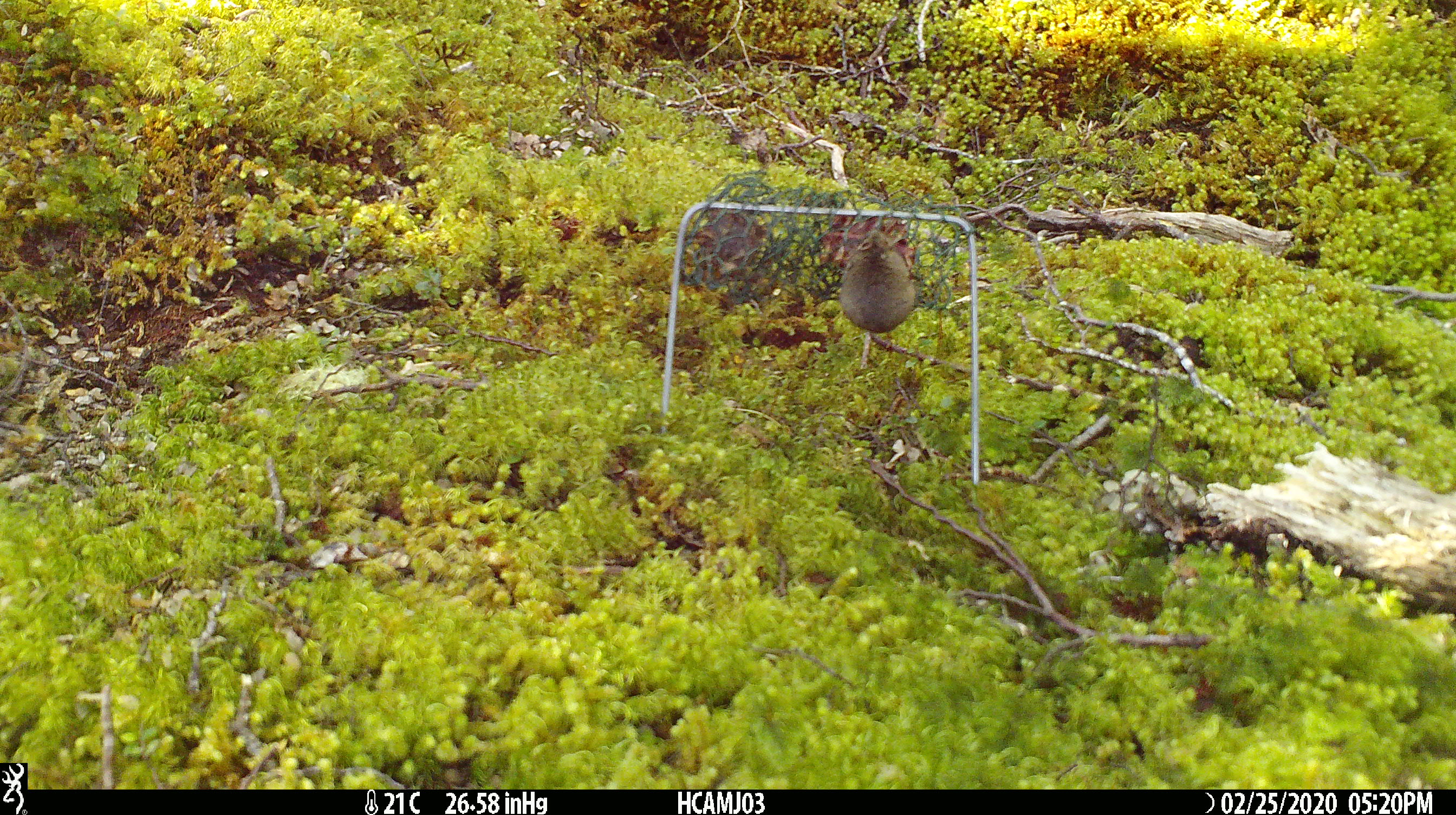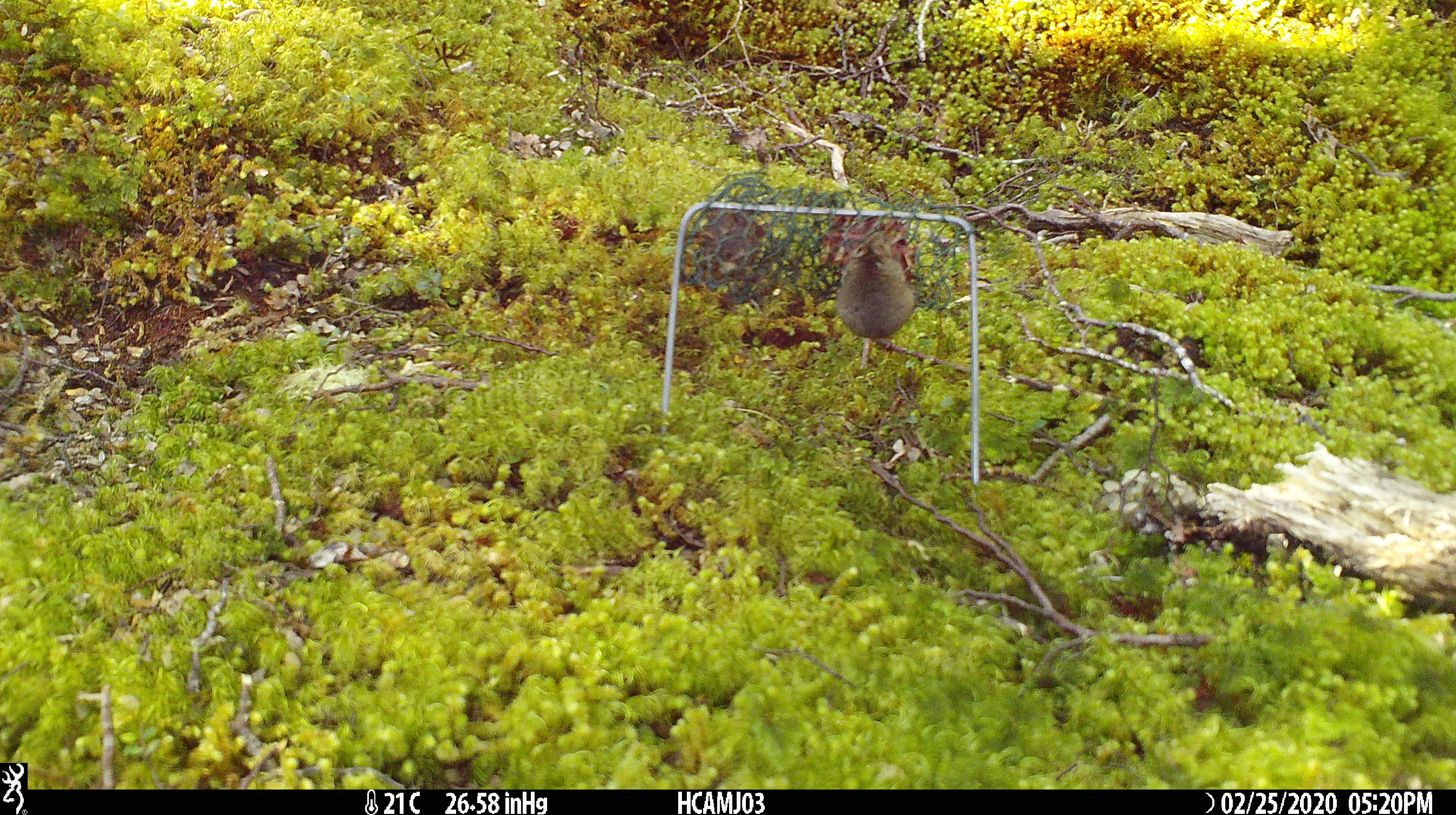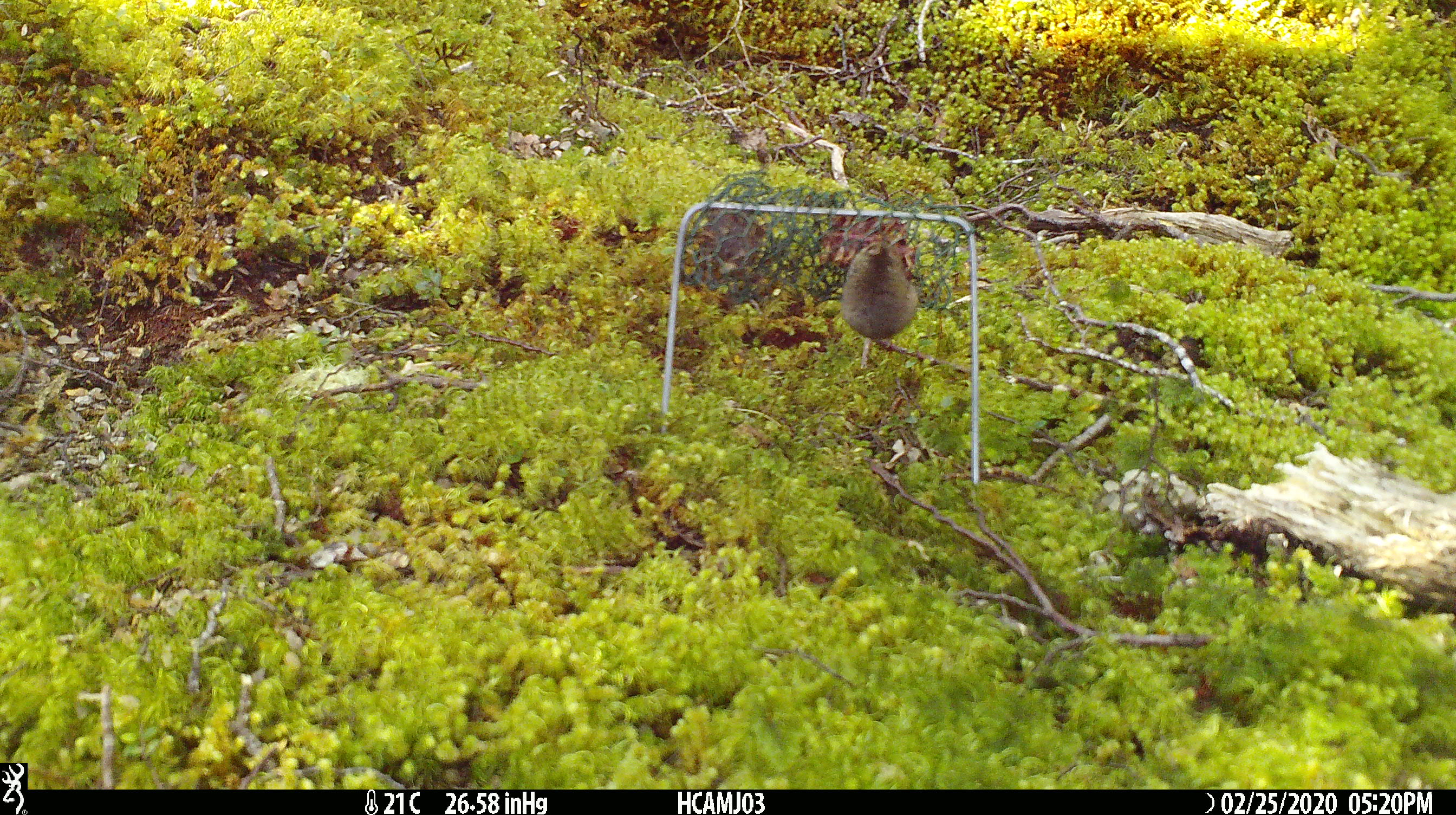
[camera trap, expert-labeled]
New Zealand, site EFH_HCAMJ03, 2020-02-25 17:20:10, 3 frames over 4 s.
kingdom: Animalia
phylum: Chordata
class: Mammalia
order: Rodentia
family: Muridae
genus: Mus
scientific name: Mus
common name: mouse